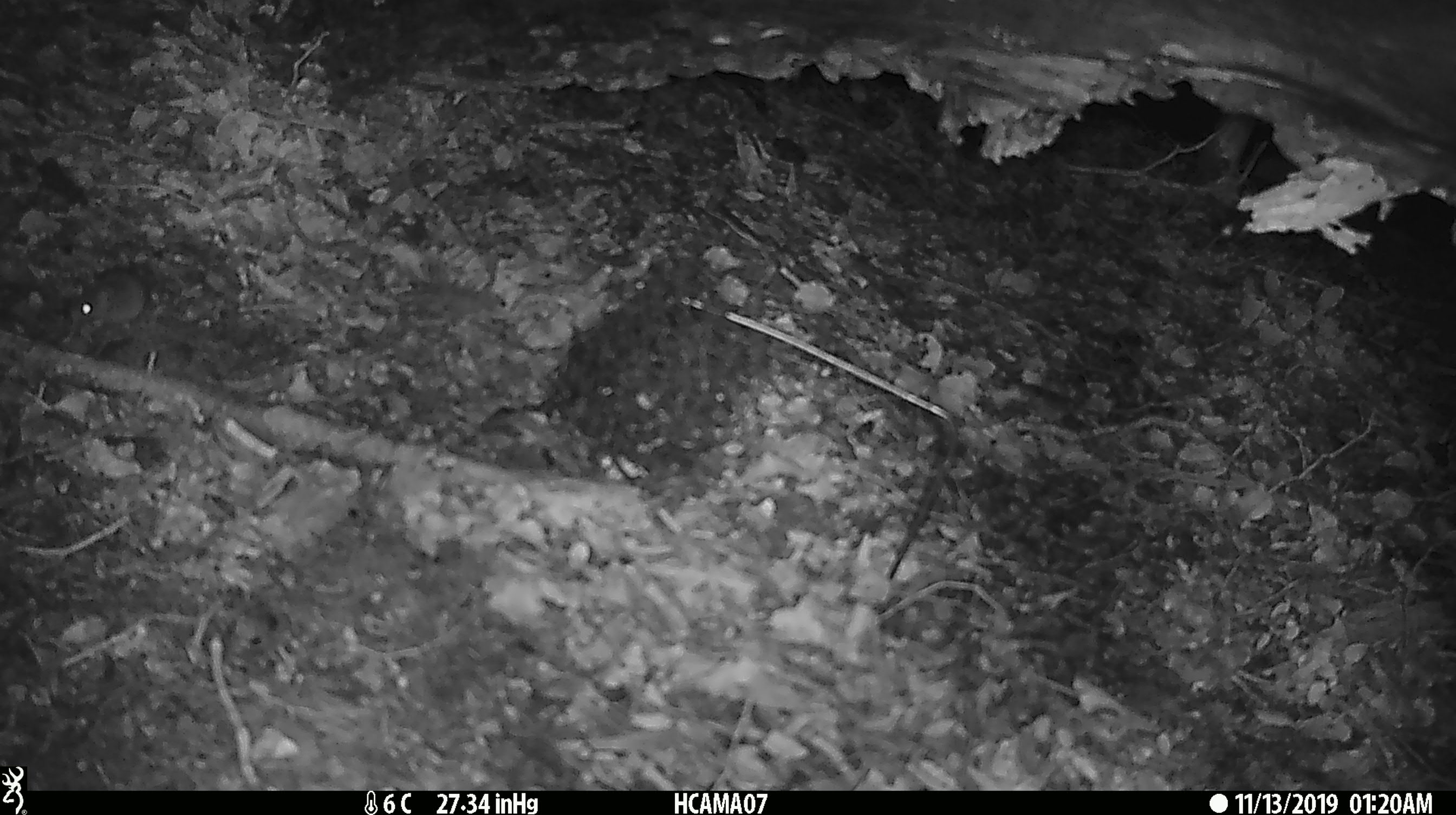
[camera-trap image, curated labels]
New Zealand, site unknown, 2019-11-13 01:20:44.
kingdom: Animalia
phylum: Chordata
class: Mammalia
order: Rodentia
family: Muridae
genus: Mus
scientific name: Mus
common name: mouse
Mouse (Mus).